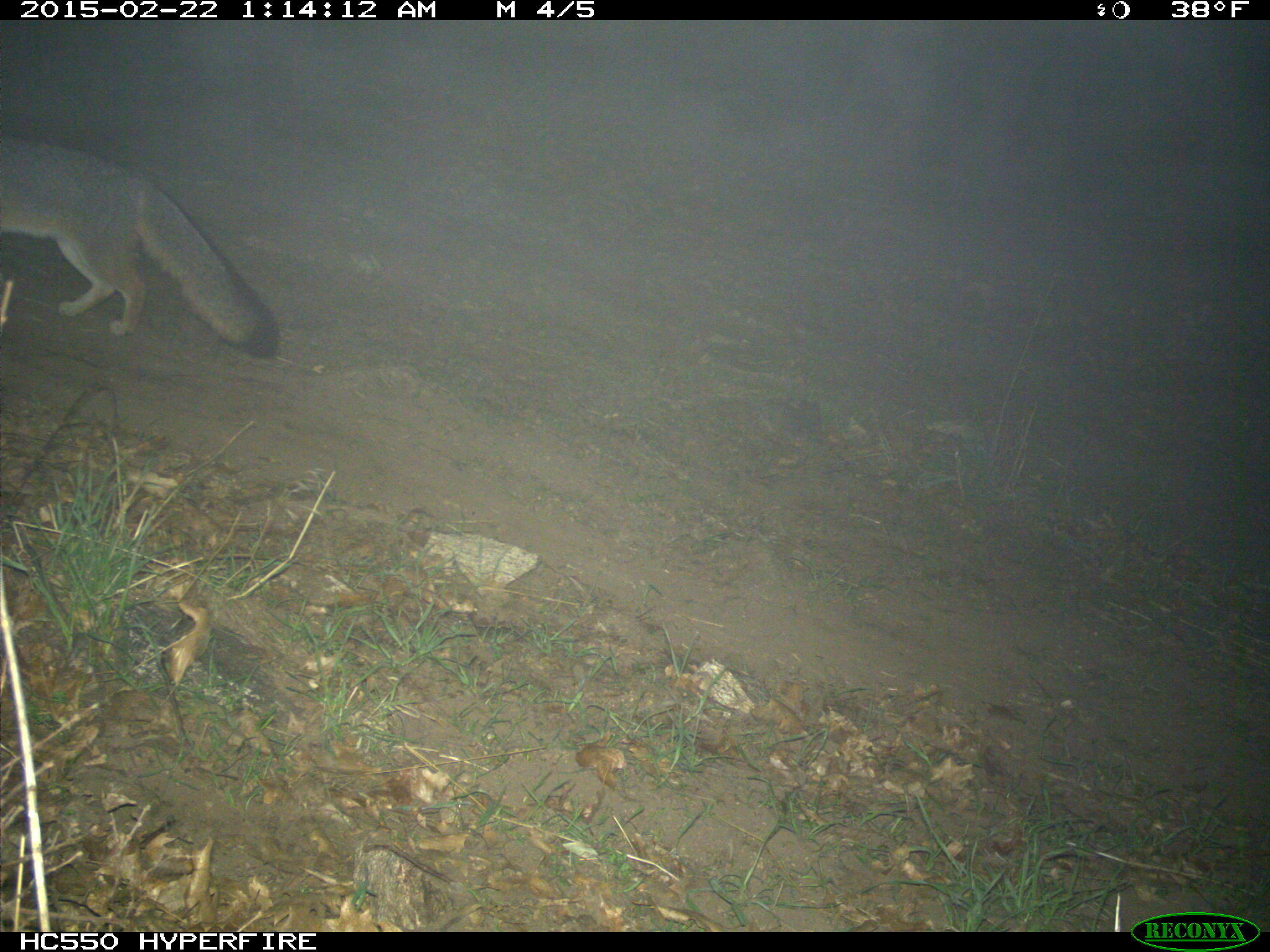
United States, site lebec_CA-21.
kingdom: Animalia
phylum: Chordata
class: Mammalia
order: Carnivora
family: Canidae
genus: Urocyon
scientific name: Urocyon cinereoargenteus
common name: gray fox